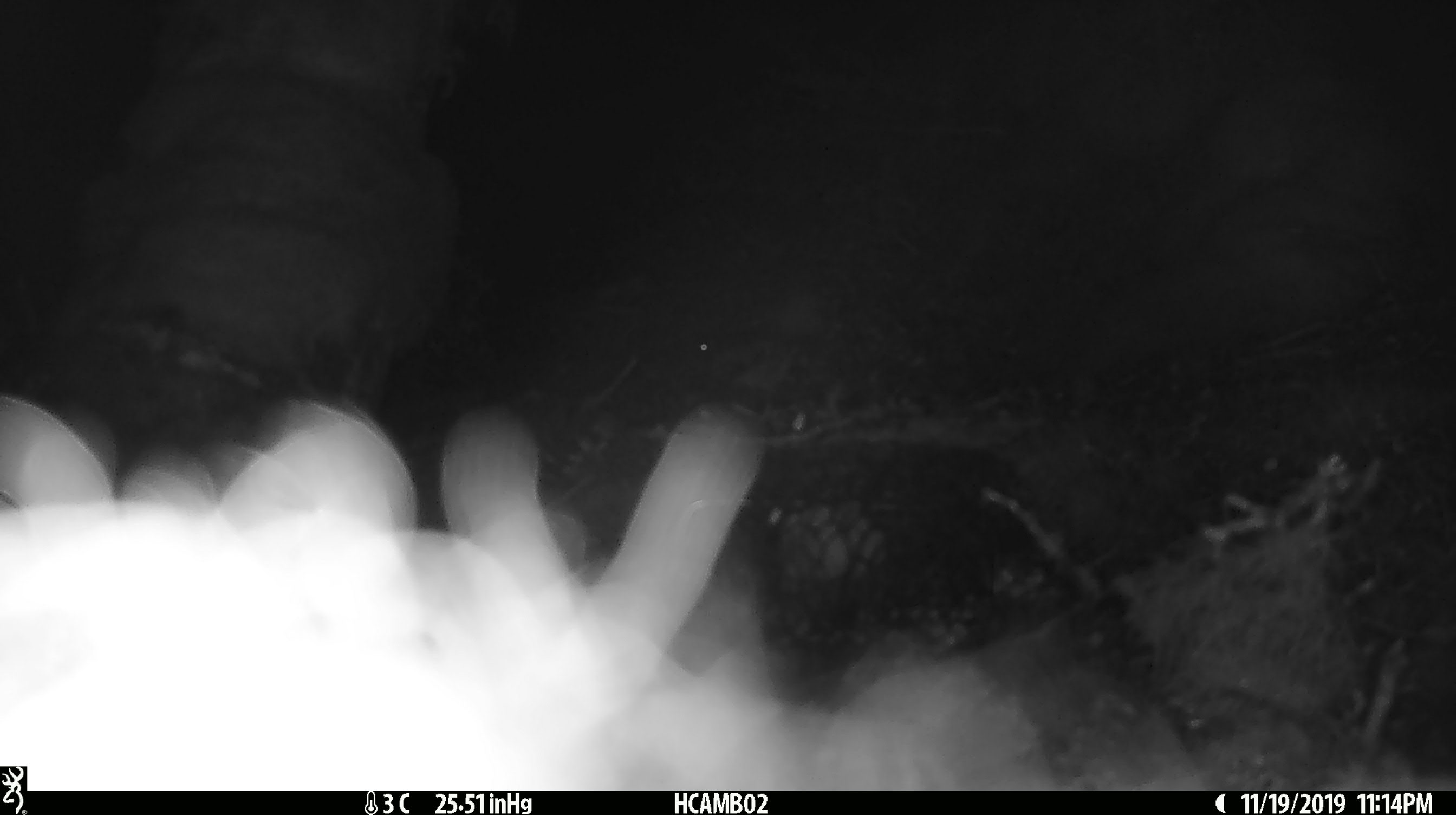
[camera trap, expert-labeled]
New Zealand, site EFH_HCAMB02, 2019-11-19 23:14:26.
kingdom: Animalia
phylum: Chordata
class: Mammalia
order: Rodentia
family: Muridae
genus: Mus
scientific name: Mus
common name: mouse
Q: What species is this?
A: Mouse (Mus).